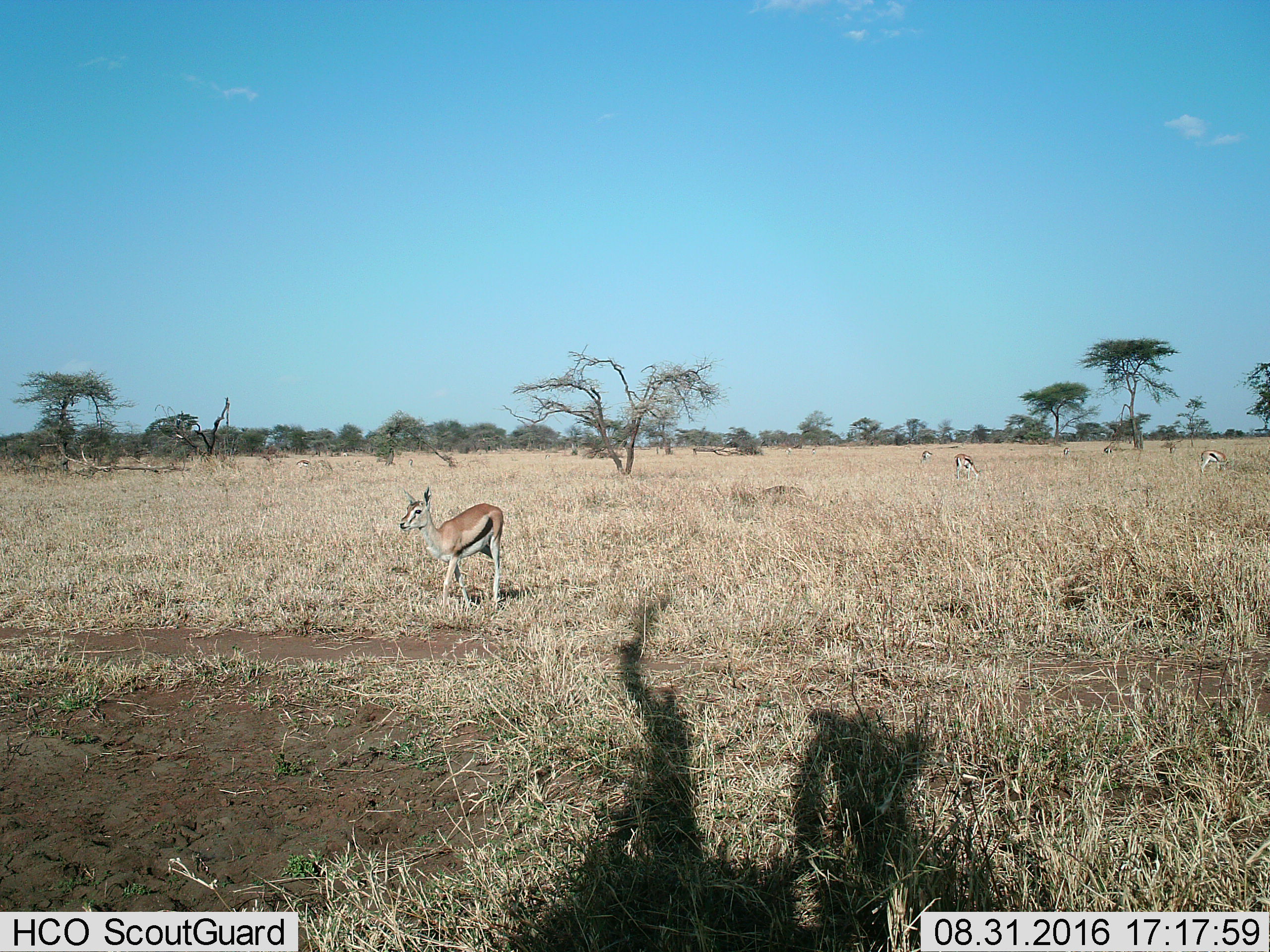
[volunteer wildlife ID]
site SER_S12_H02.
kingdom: Animalia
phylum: Chordata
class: Mammalia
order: Artiodactyla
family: Bovidae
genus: Eudorcas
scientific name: Eudorcas thomsonii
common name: thomson's gazelle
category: gazellethomsons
Gazellethomsons (thomson's gazelle) (Eudorcas thomsonii), count 9. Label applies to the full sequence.